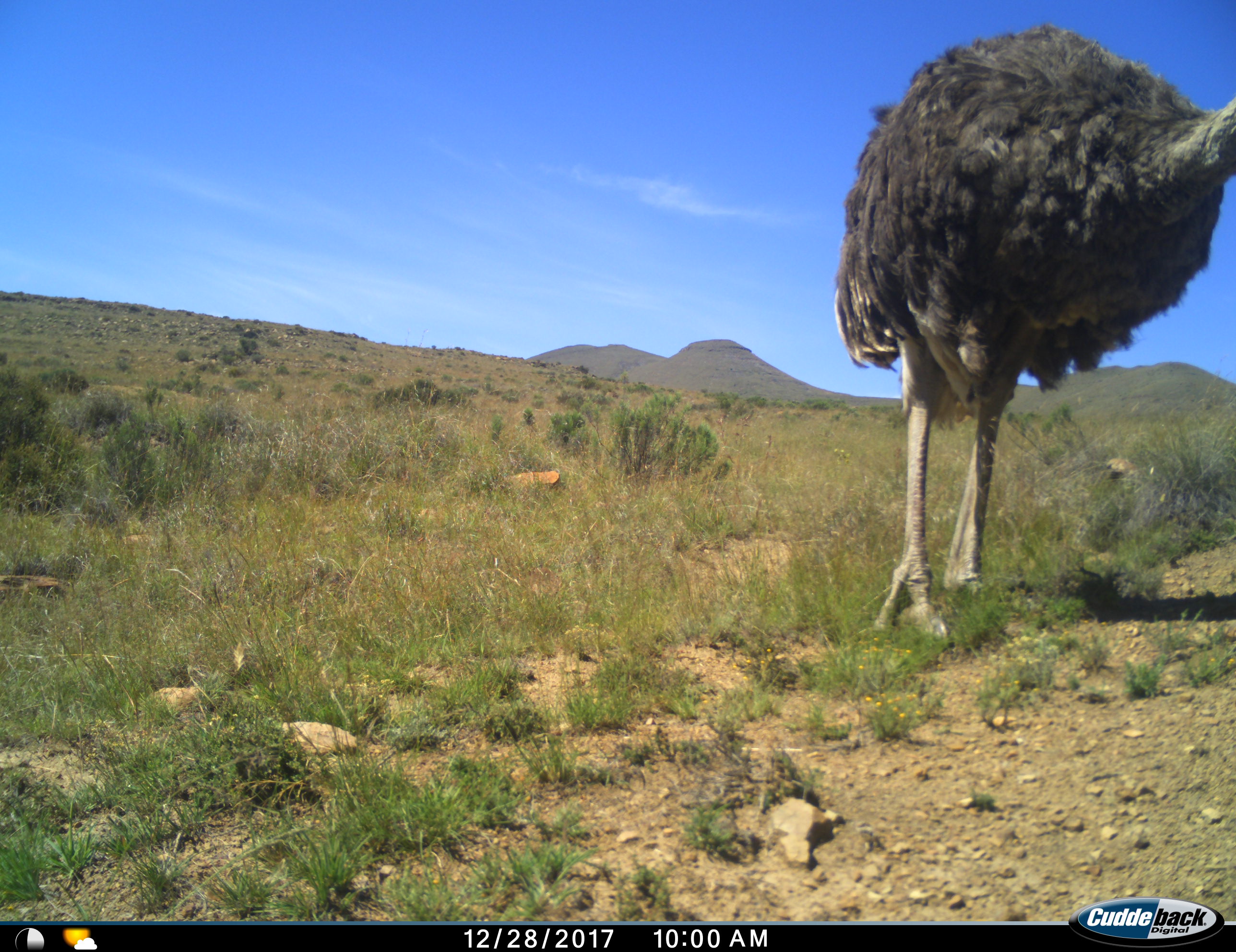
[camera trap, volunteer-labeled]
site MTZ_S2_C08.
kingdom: Animalia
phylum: Chordata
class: Aves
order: Struthioniformes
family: Struthionidae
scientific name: Struthionidae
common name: ostrich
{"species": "ostrich (Struthionidae)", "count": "1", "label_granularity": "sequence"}